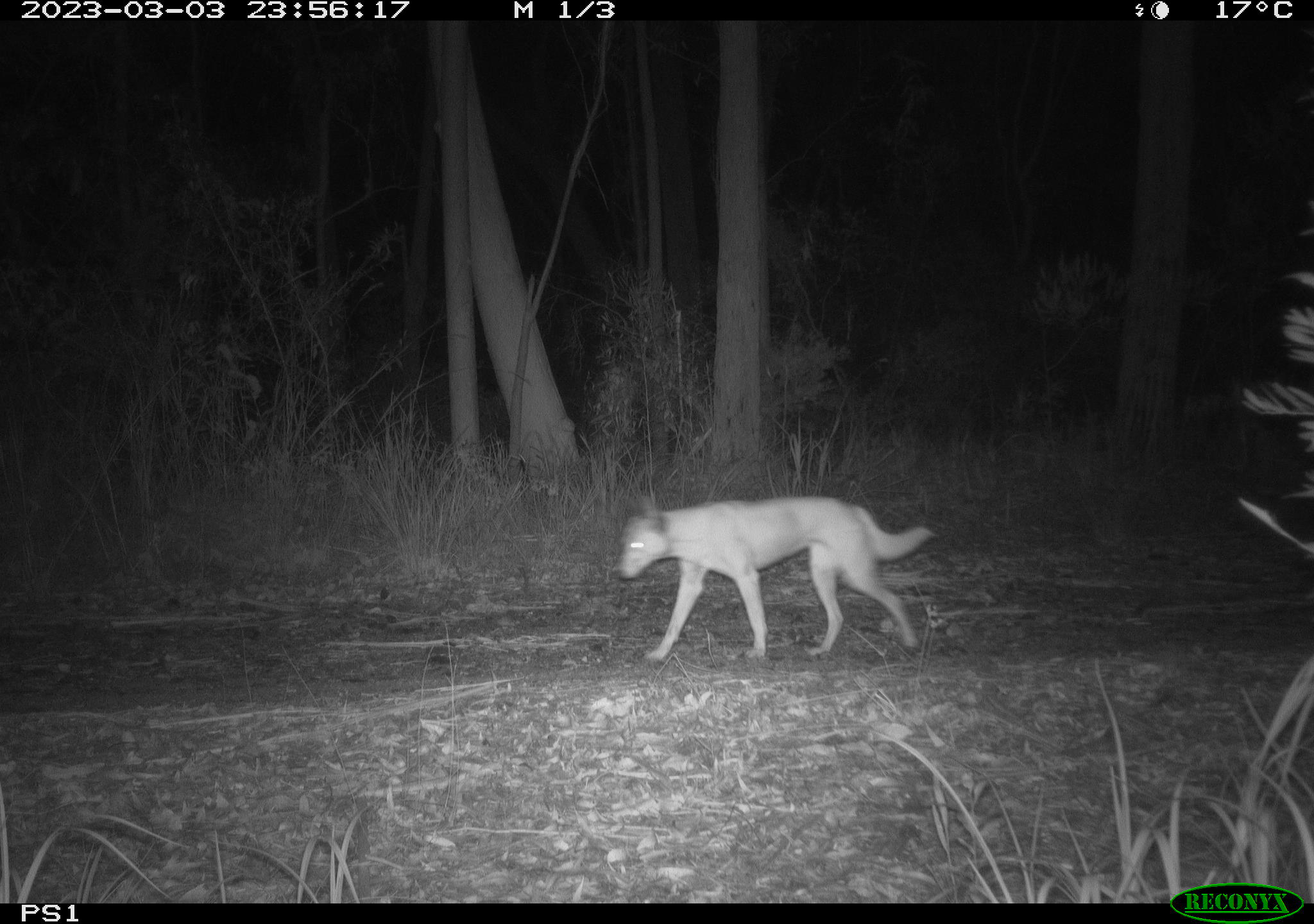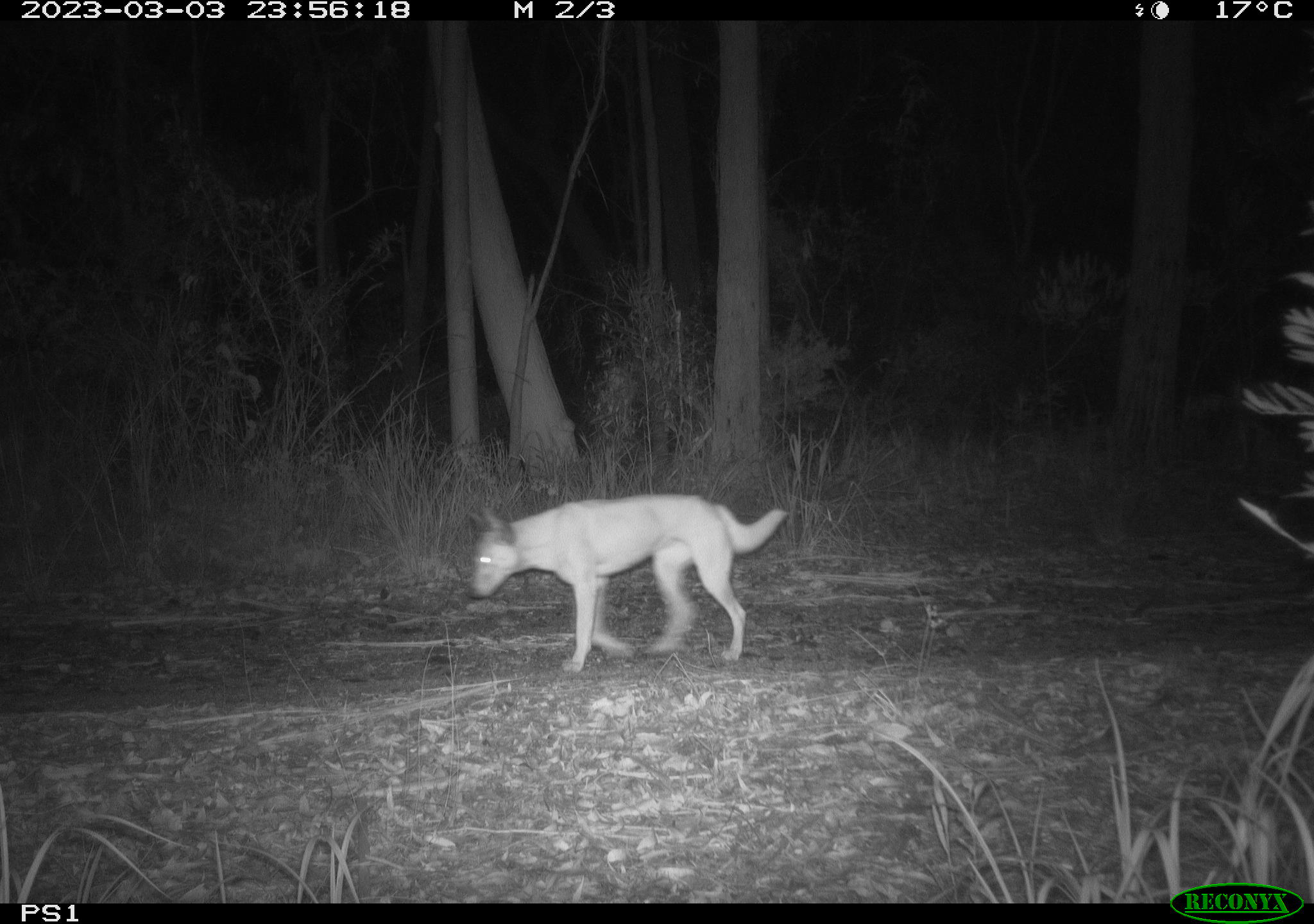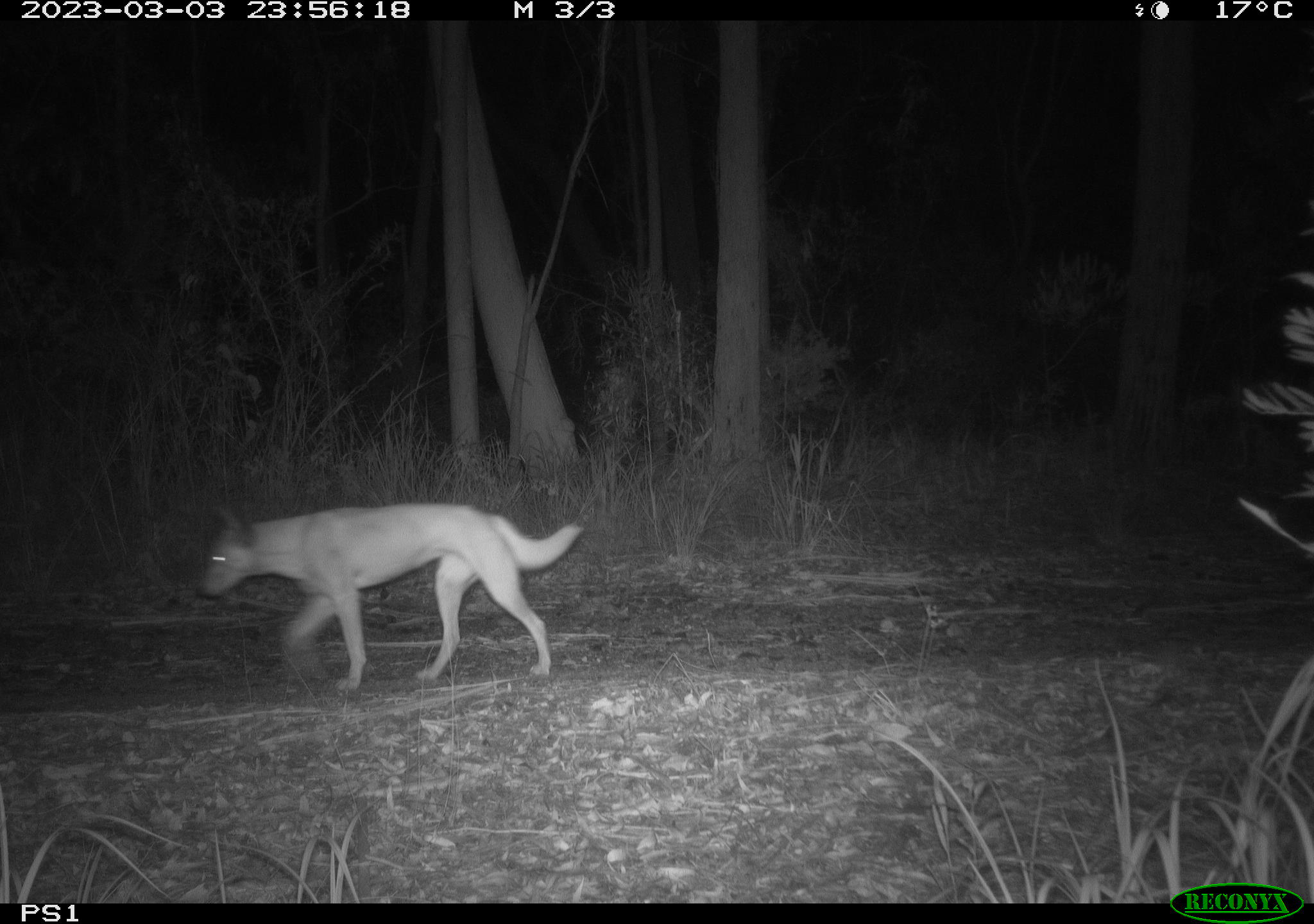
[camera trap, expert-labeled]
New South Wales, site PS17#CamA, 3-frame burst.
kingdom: Animalia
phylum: Chordata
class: Mammalia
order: Carnivora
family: Canidae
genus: Canis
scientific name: Canis familiaris dingo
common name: dingo